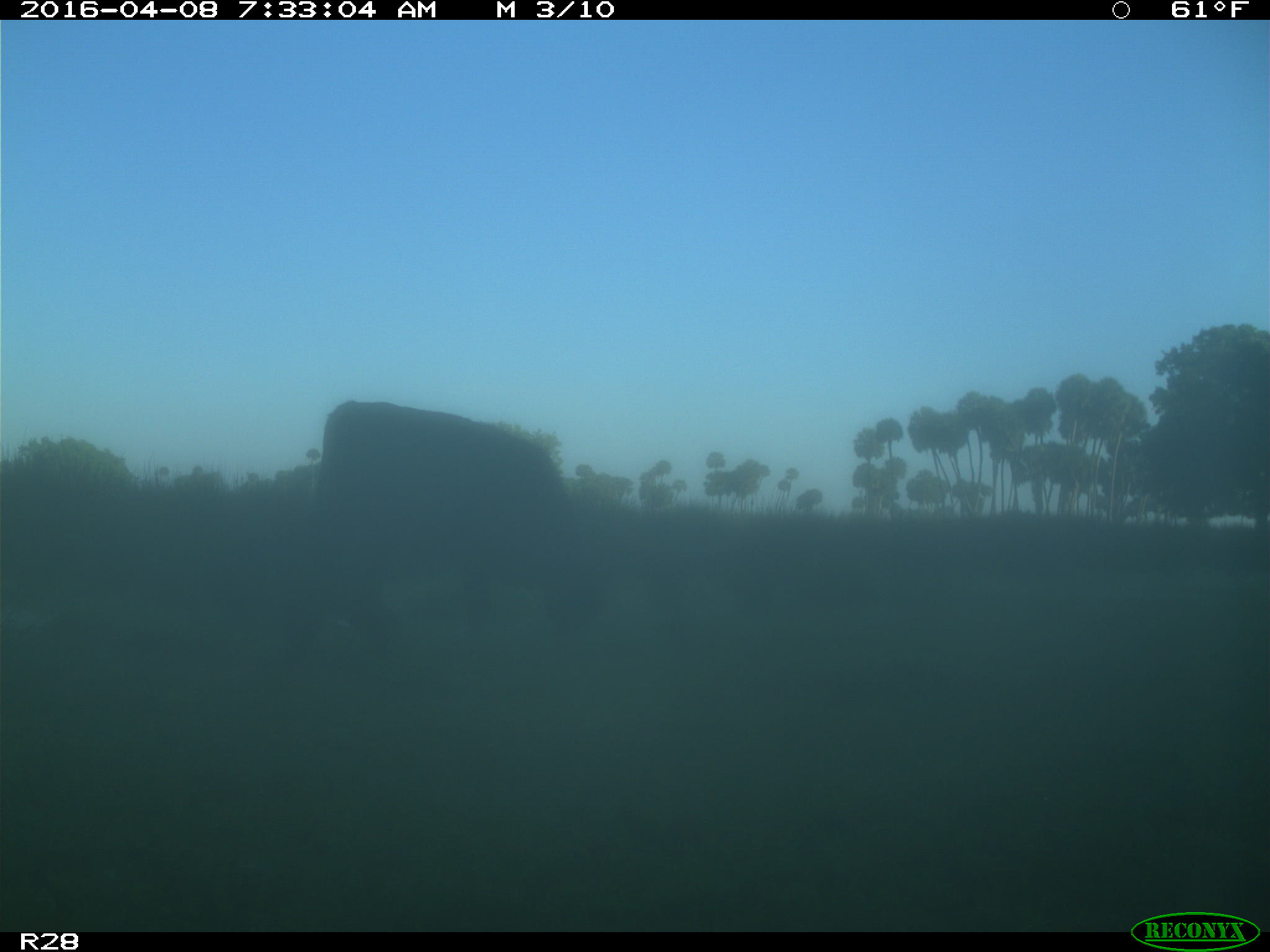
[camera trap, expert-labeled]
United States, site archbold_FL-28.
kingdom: Animalia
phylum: Chordata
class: Mammalia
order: Artiodactyla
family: Bovidae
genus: Bos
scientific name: Bos taurus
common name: domestic cow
Bos taurus (domestic cow).